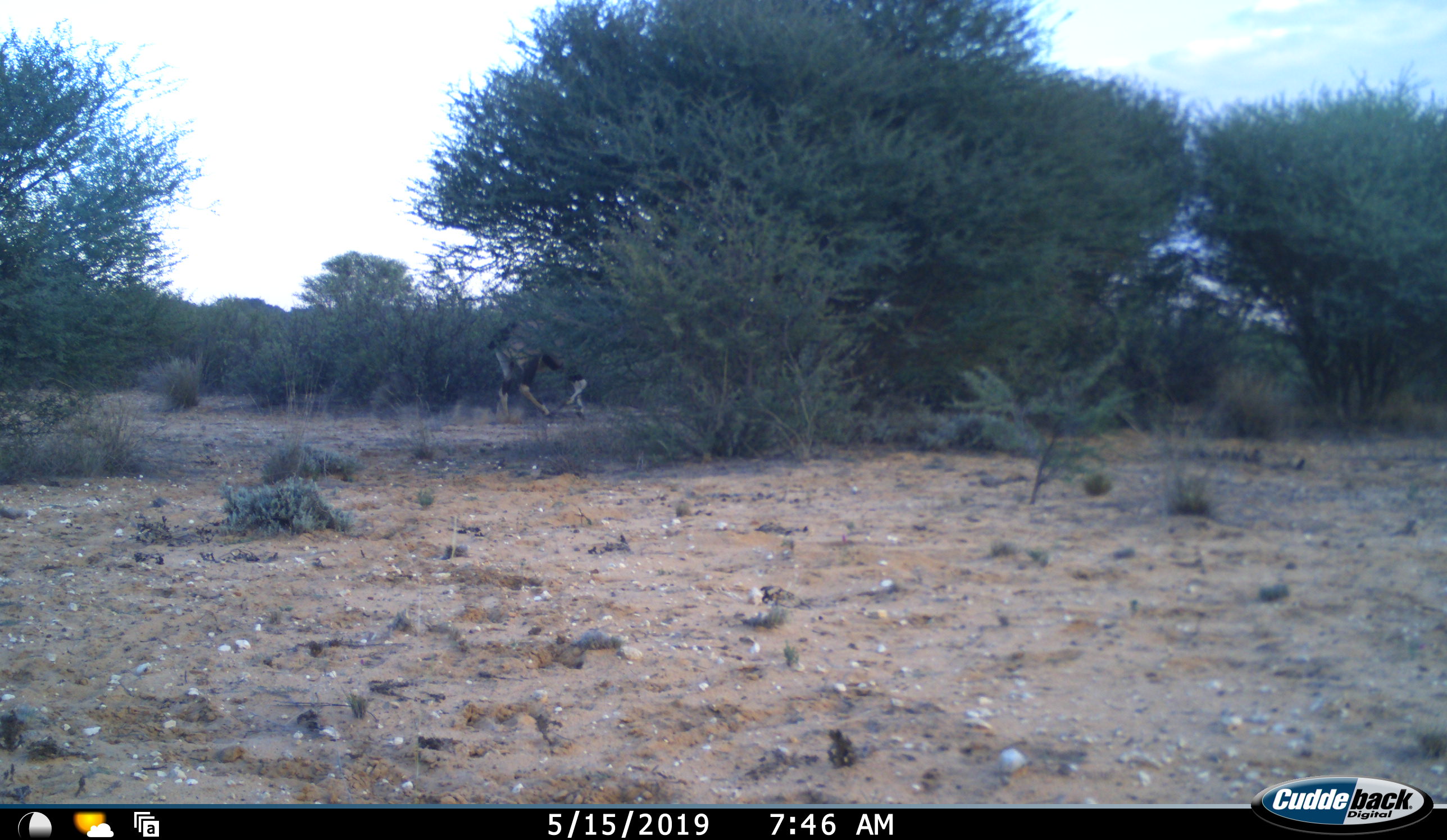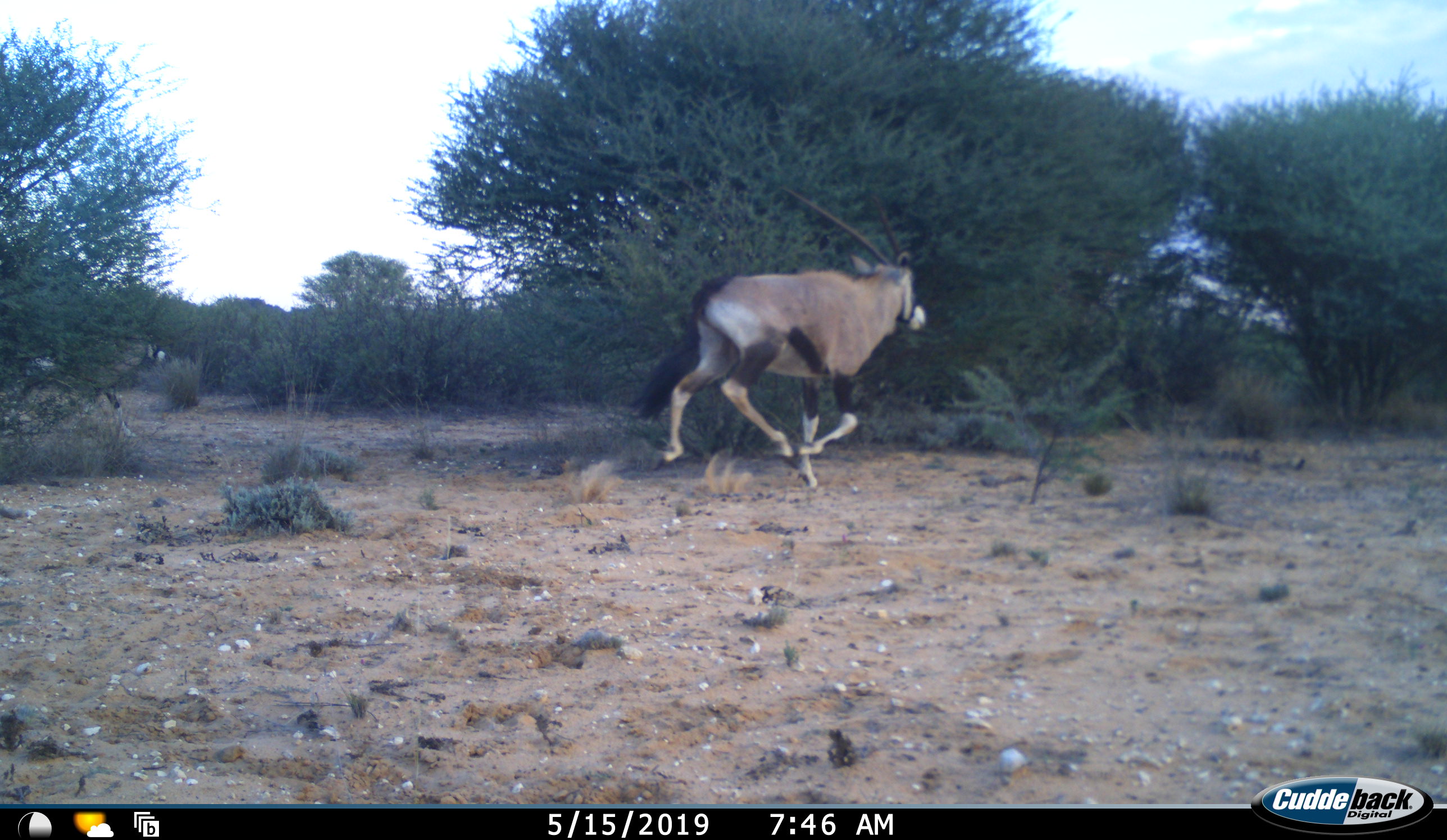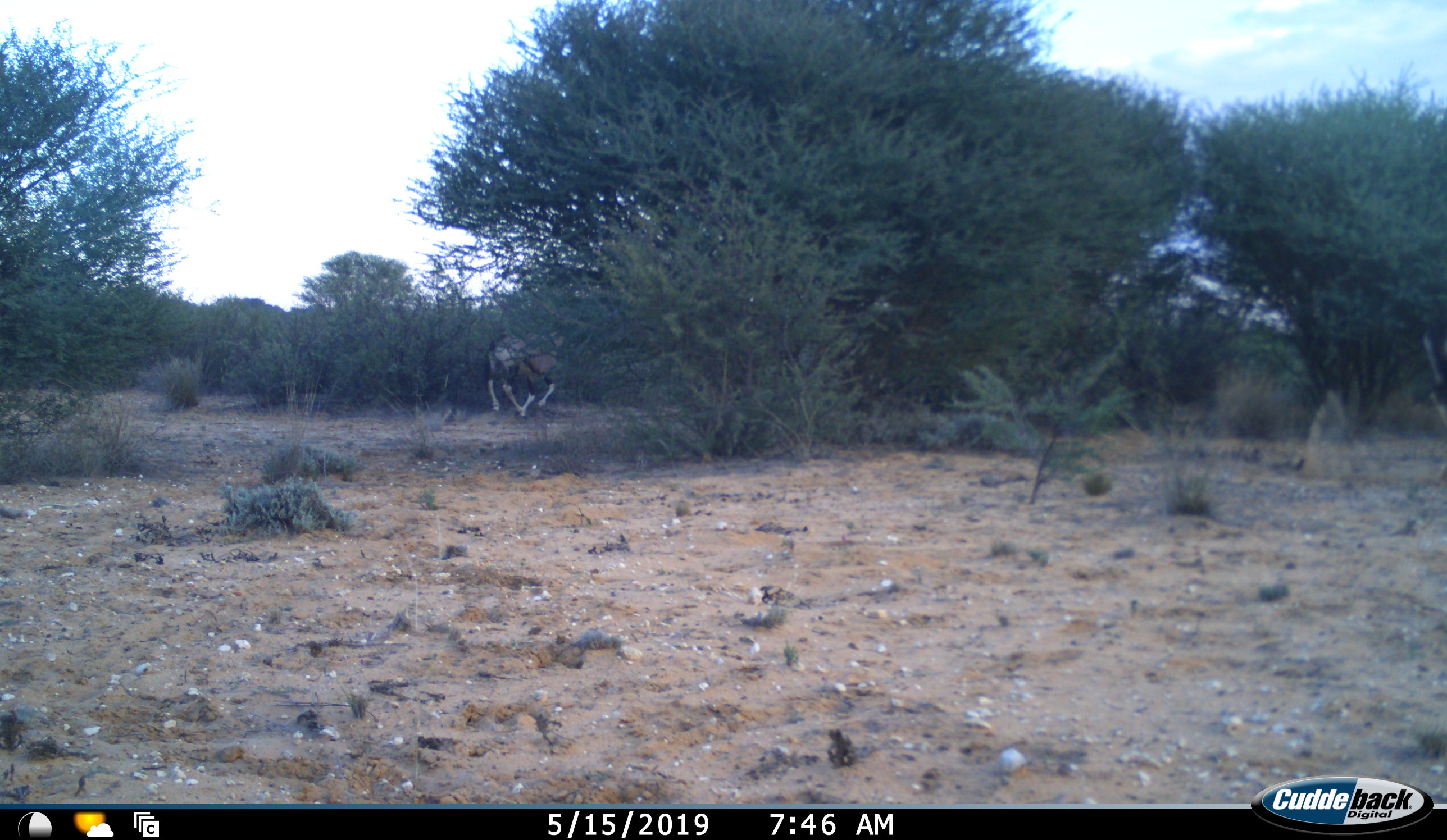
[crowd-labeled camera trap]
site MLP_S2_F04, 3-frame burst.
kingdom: Animalia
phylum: Chordata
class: Mammalia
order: Artiodactyla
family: Bovidae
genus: Oryx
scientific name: Oryx gazella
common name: gemsbok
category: oryx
Oryx (gemsbok) (Oryx gazella), count 3. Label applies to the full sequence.